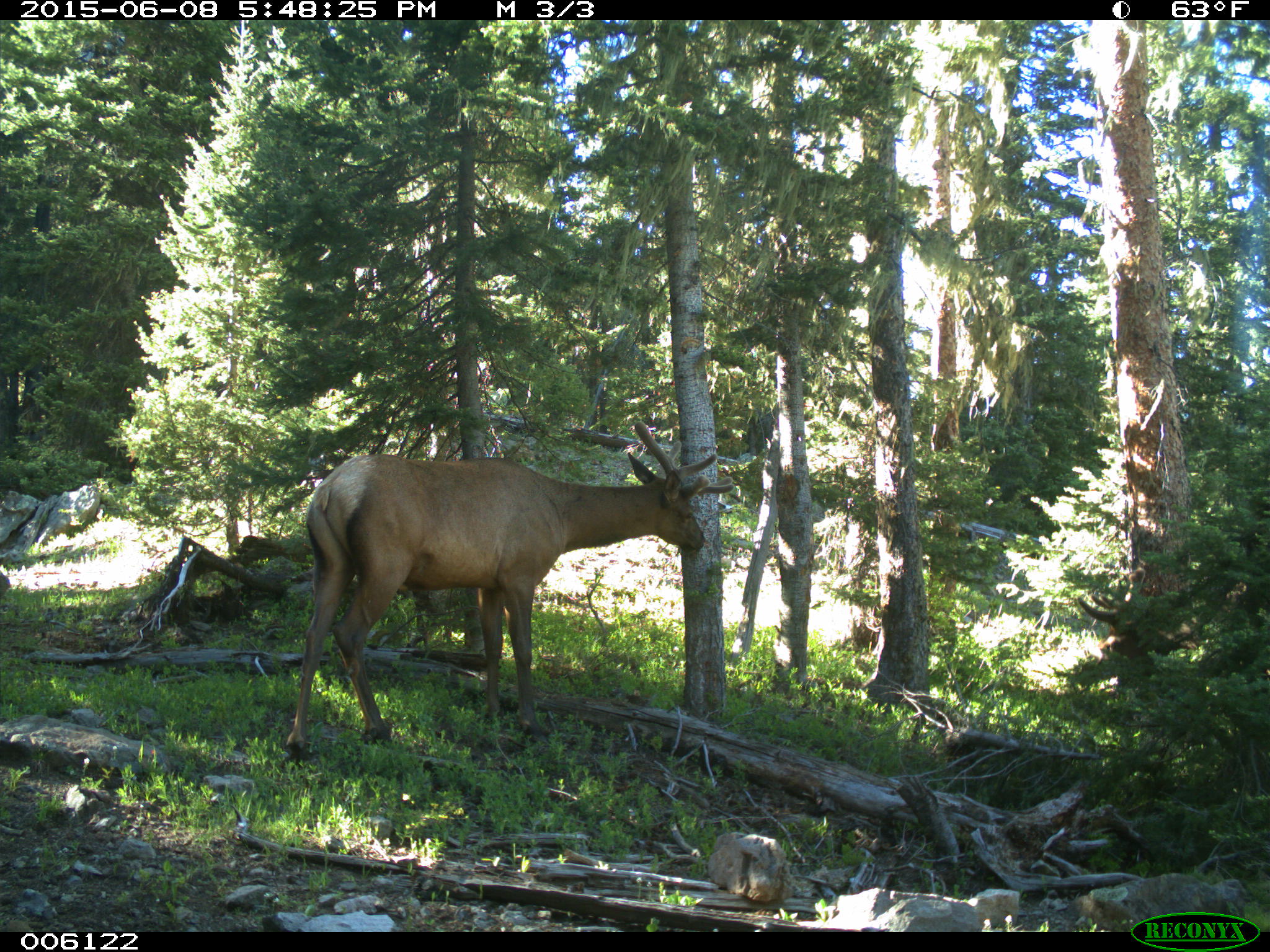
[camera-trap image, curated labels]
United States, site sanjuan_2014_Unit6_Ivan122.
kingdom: Animalia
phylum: Chordata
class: Mammalia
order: Artiodactyla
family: Cervidae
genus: Cervus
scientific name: Cervus elaphus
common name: red deer